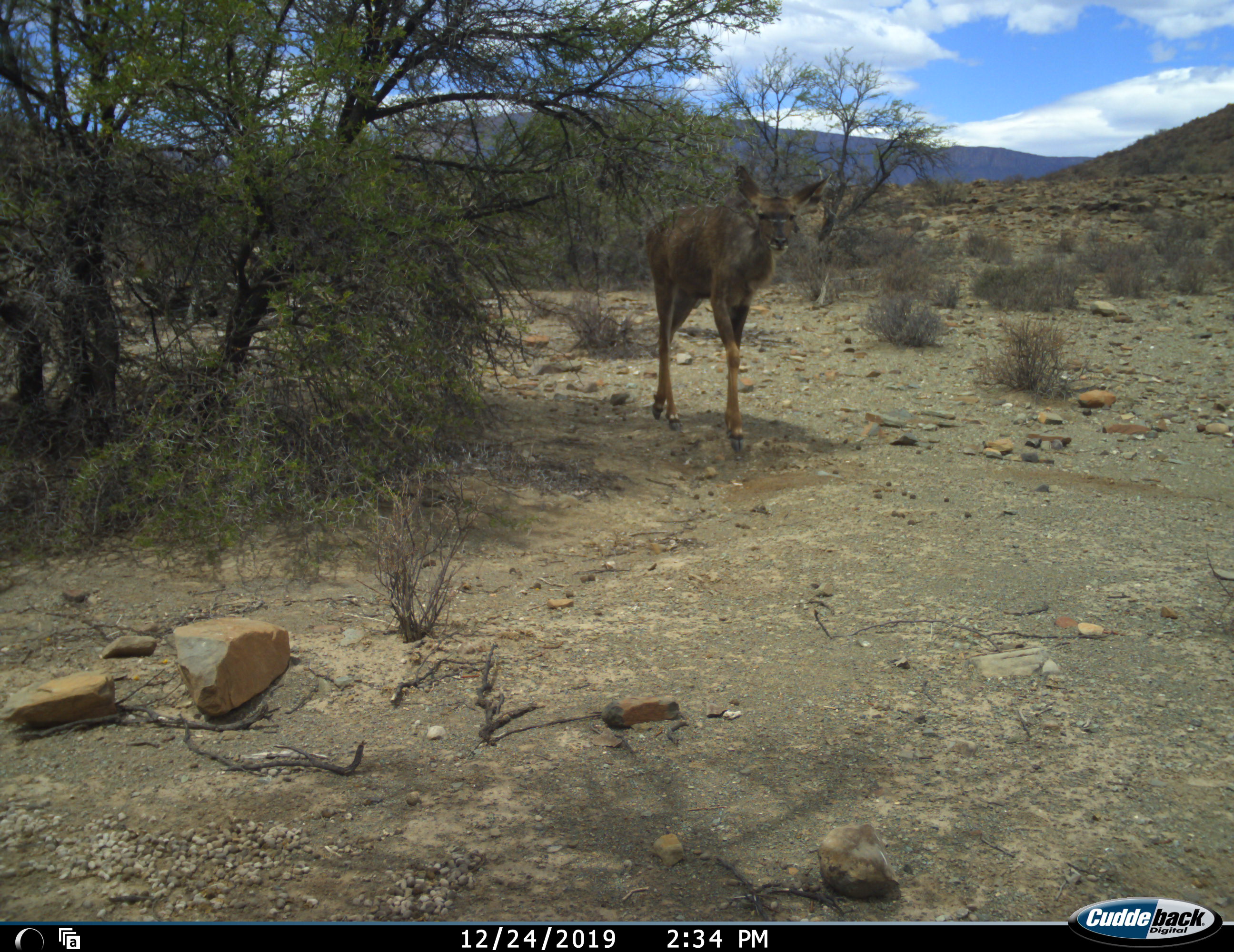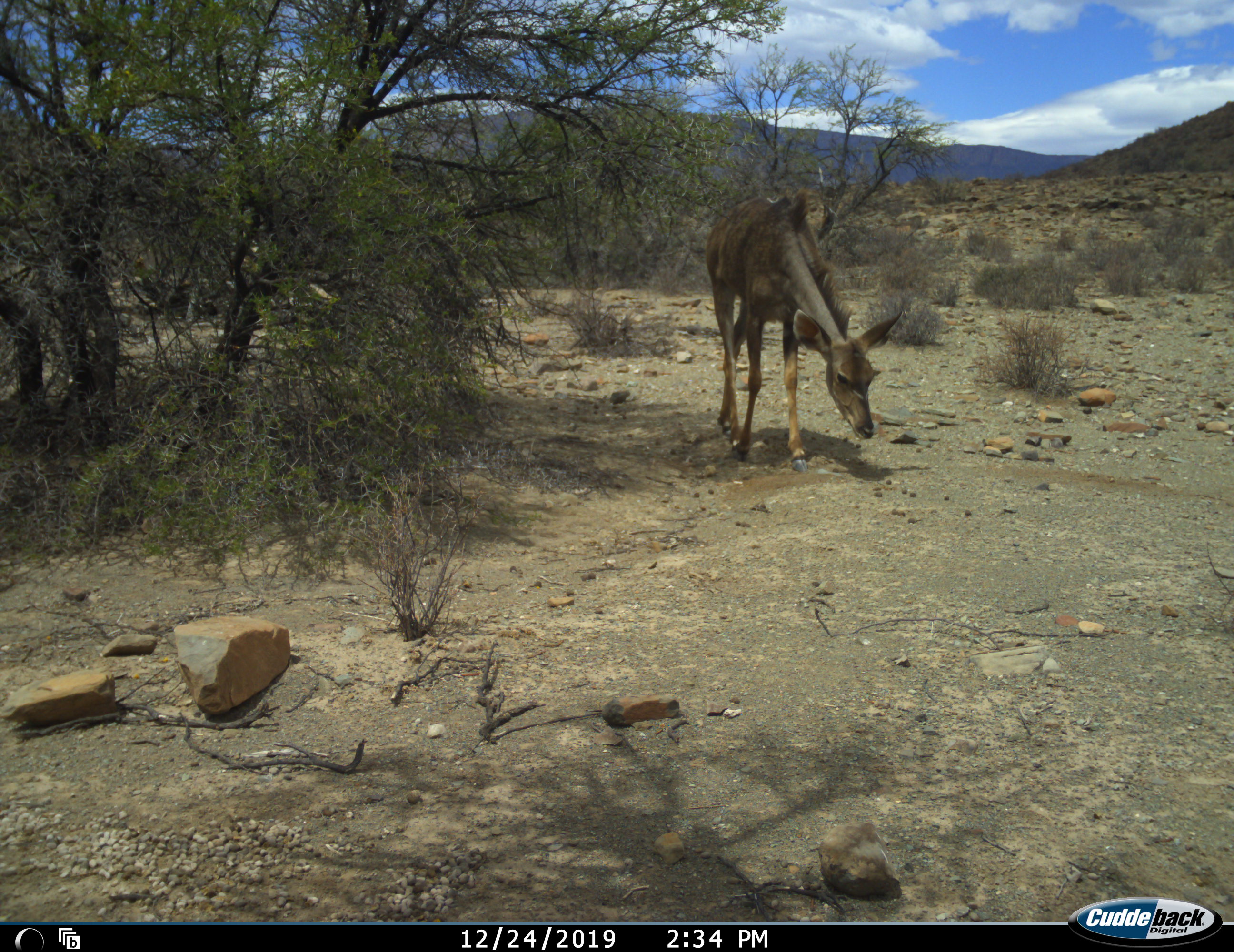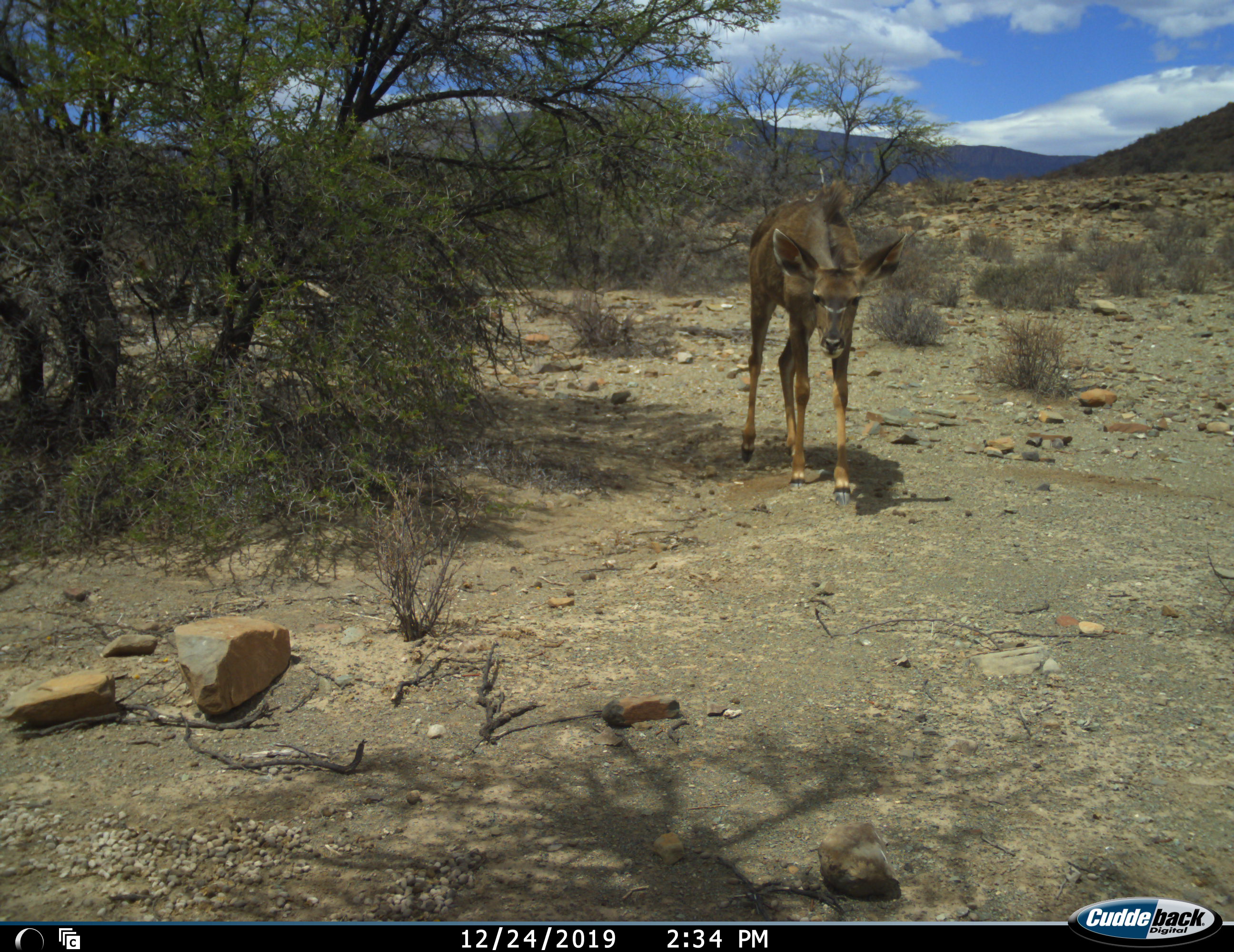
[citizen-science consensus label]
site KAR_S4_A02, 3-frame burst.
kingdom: Animalia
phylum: Chordata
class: Mammalia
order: Artiodactyla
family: Bovidae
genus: Tragelaphus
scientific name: Tragelaphus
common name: kudu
Kudu (Tragelaphus), count 1. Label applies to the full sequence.